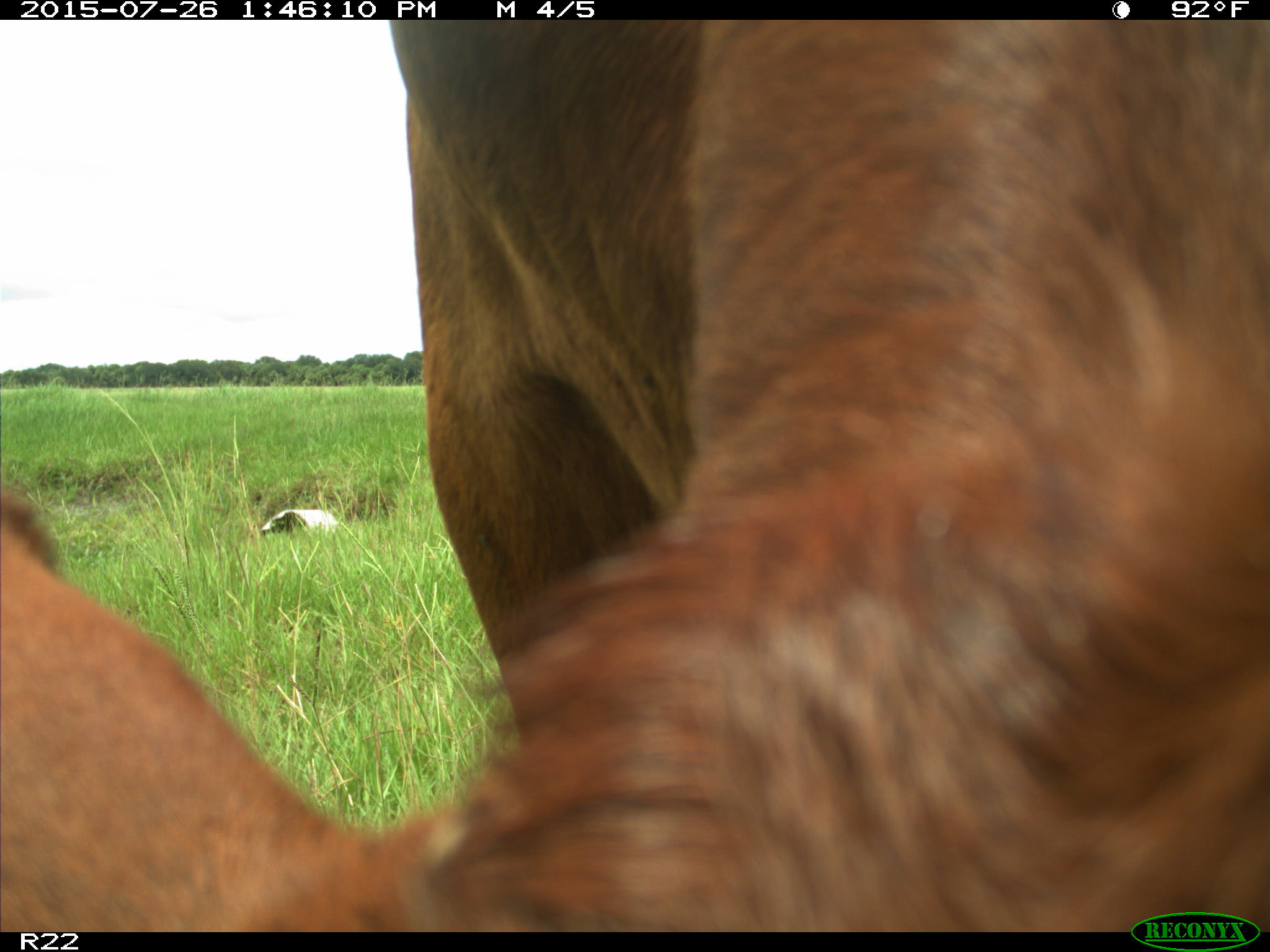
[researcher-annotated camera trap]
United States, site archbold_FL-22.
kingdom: Animalia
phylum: Chordata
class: Mammalia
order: Artiodactyla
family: Bovidae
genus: Bos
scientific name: Bos taurus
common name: domestic cow